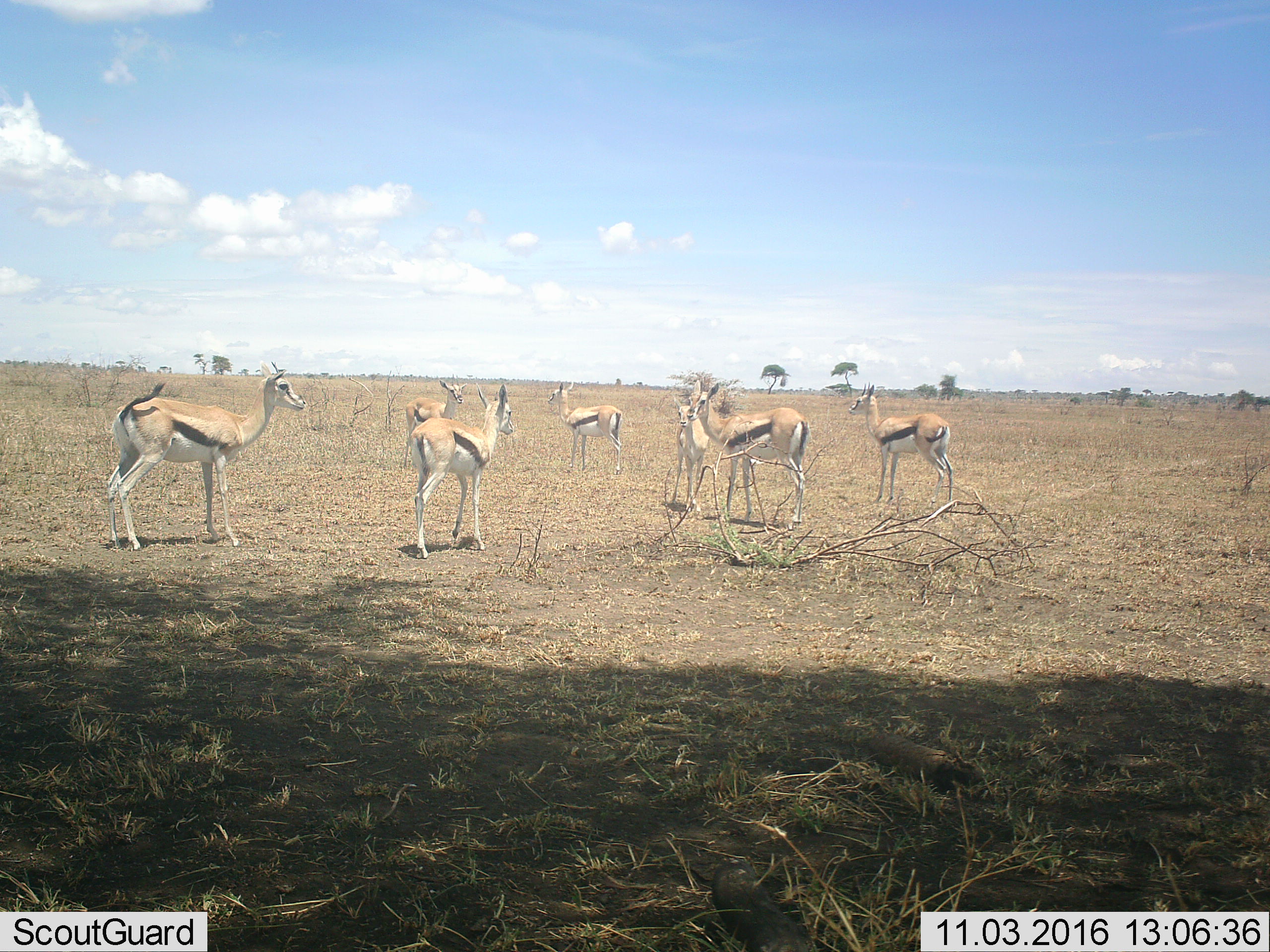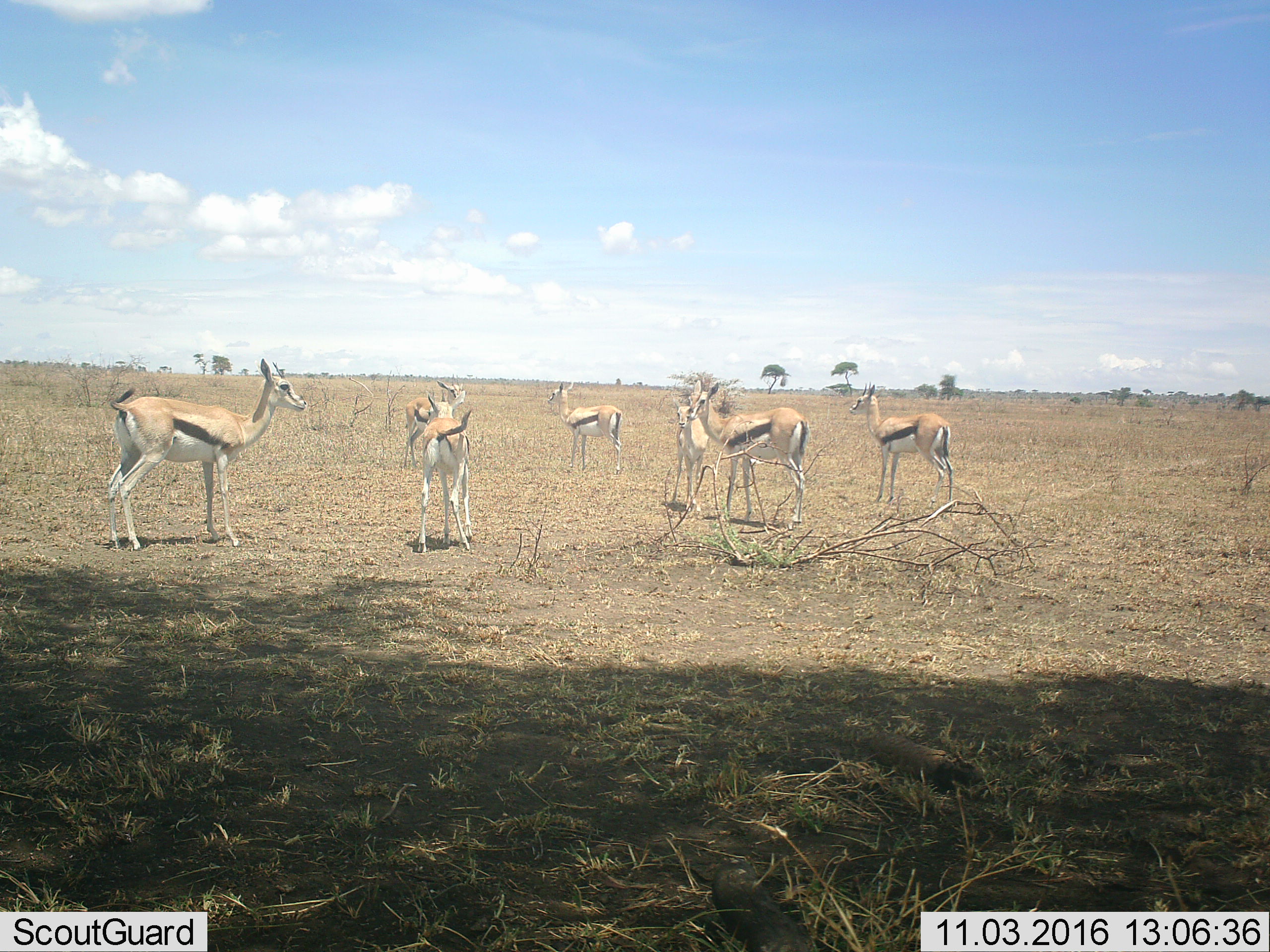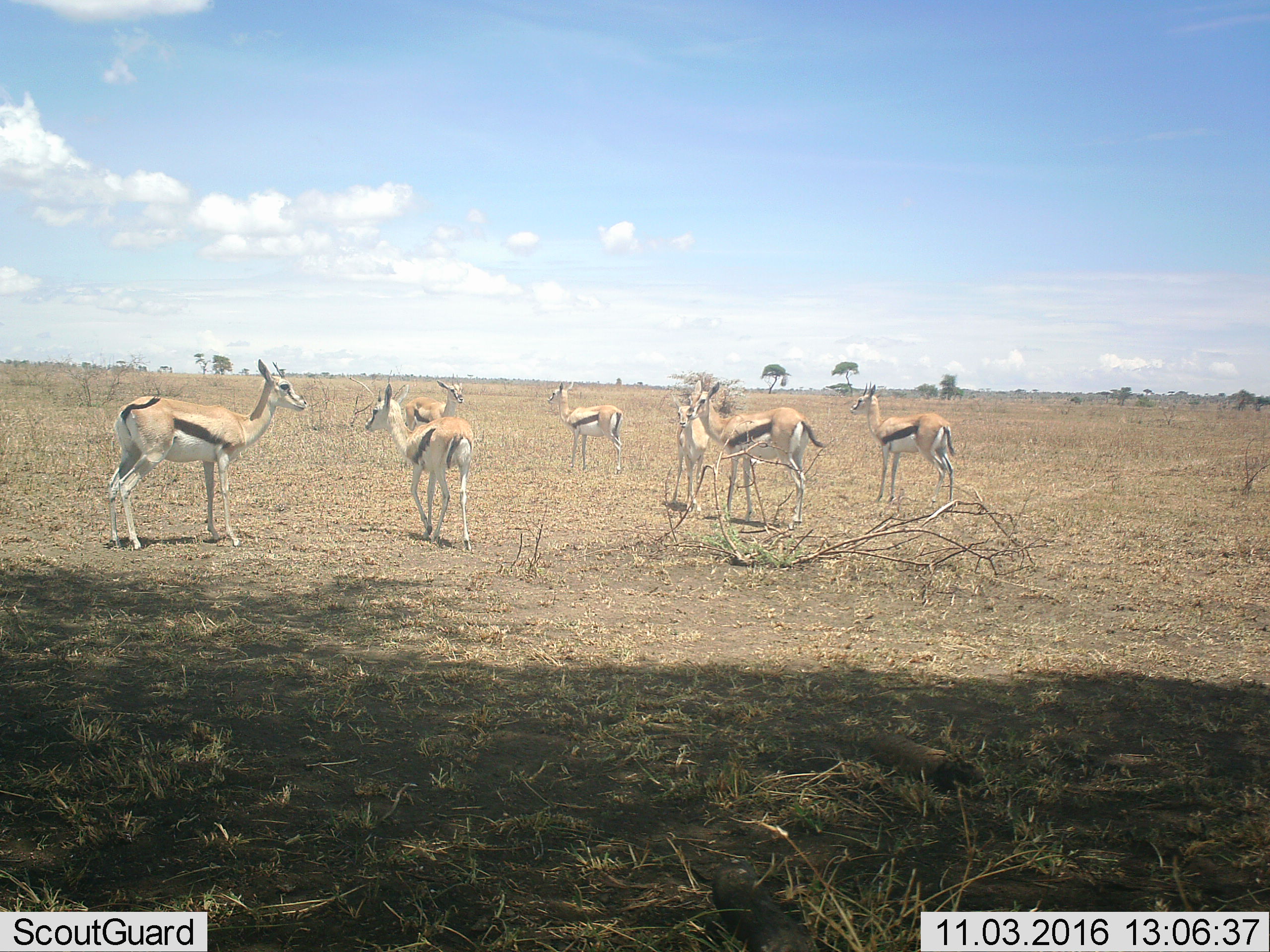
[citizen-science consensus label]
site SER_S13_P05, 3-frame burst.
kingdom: Animalia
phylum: Chordata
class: Mammalia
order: Artiodactyla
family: Bovidae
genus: Eudorcas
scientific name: Eudorcas thomsonii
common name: thomson's gazelle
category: gazellethomsons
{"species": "gazellethomsons (thomson's gazelle) (Eudorcas thomsonii)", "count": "7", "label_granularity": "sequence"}